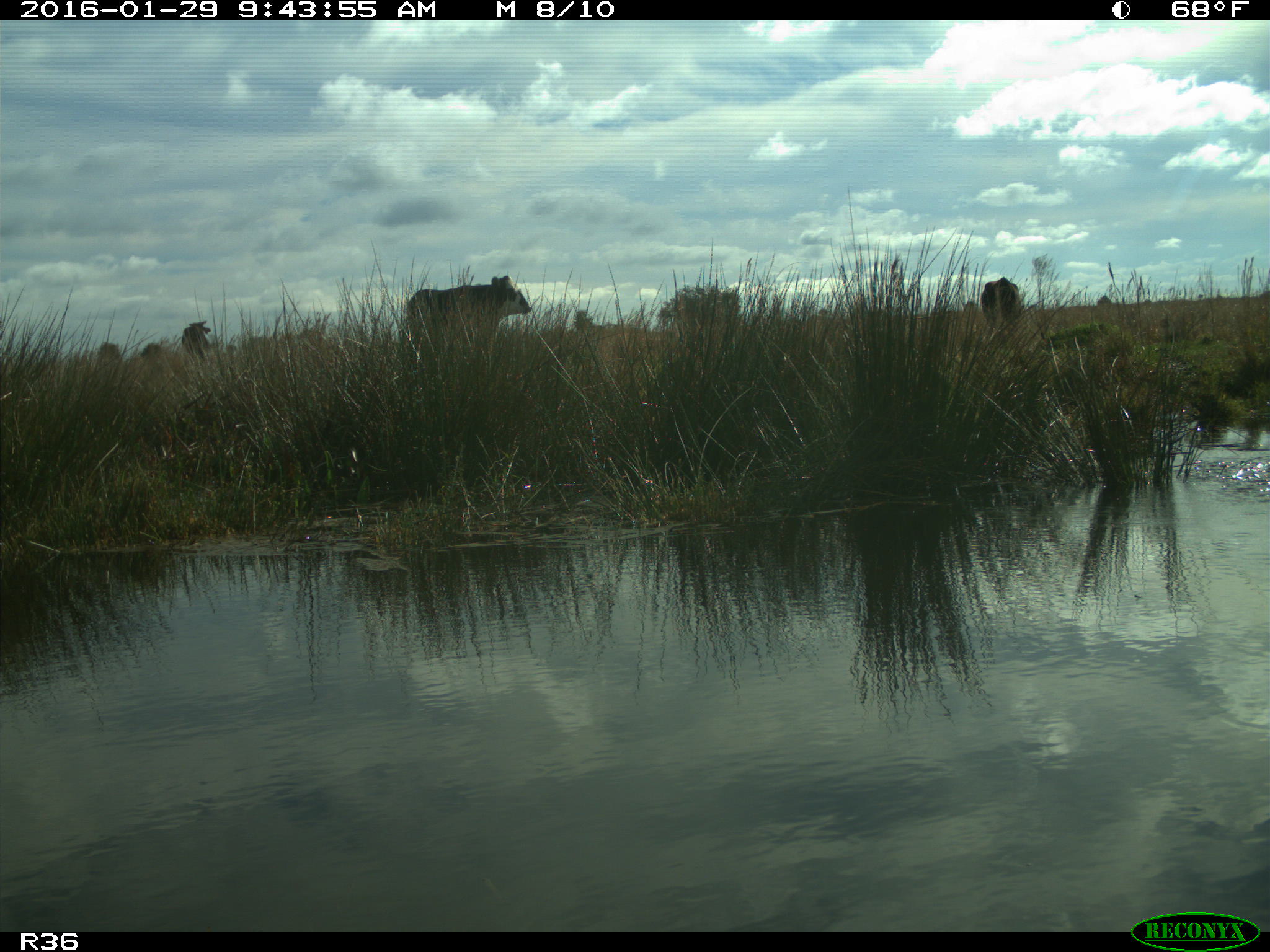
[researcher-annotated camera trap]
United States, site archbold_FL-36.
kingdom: Animalia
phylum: Chordata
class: Mammalia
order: Artiodactyla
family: Bovidae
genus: Bos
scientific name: Bos taurus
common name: domestic cow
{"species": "Bos taurus (domestic cow)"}